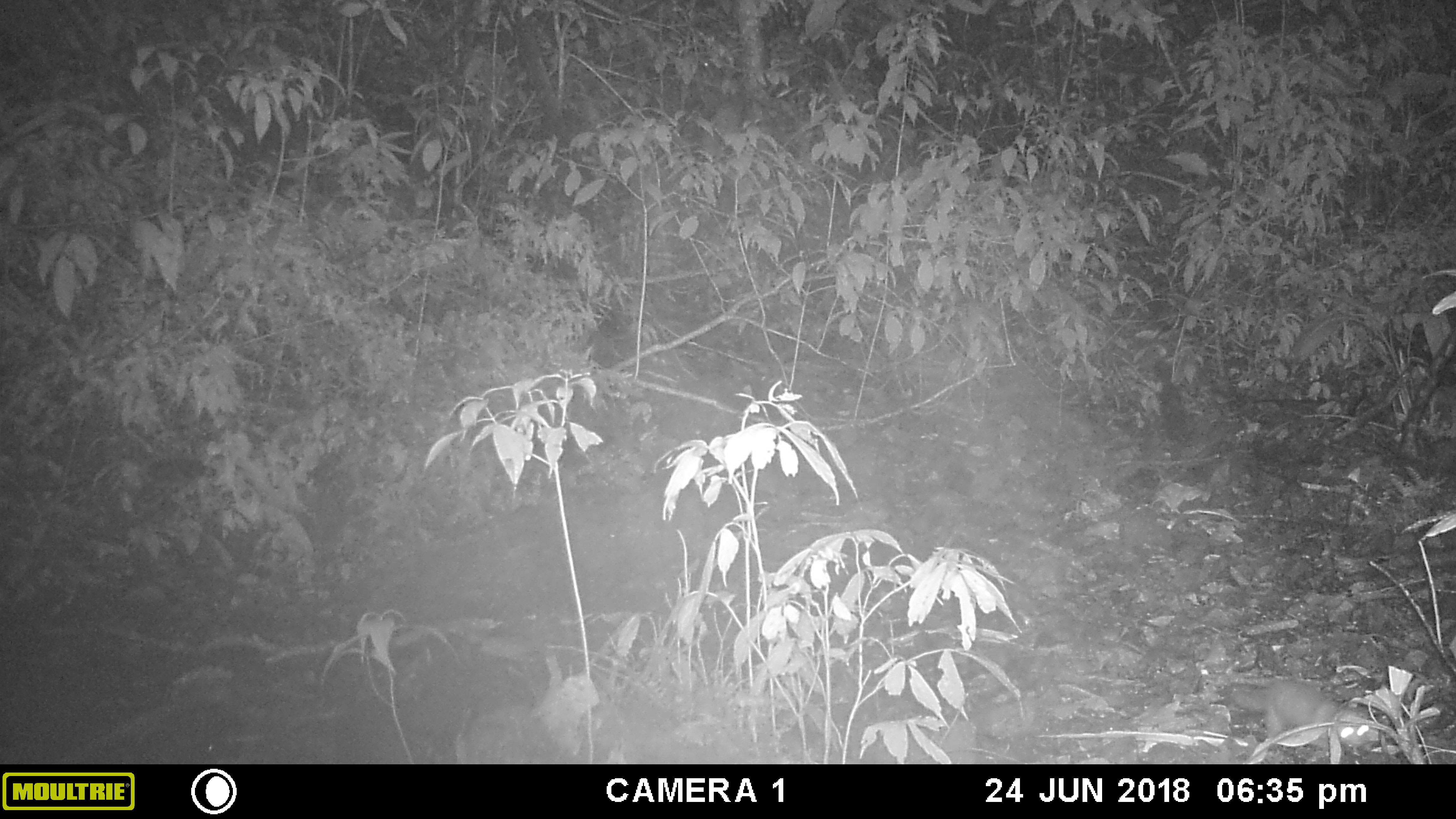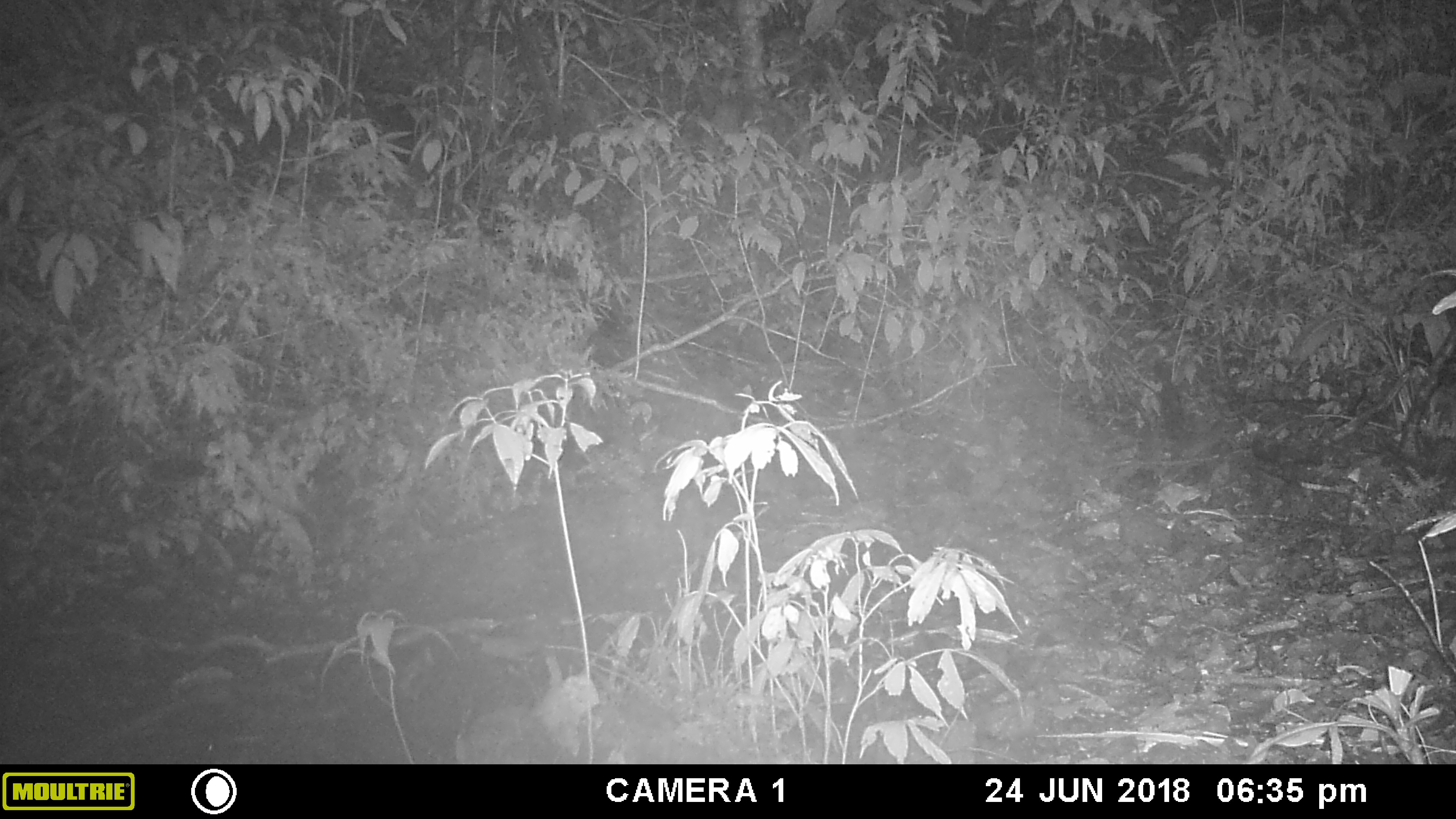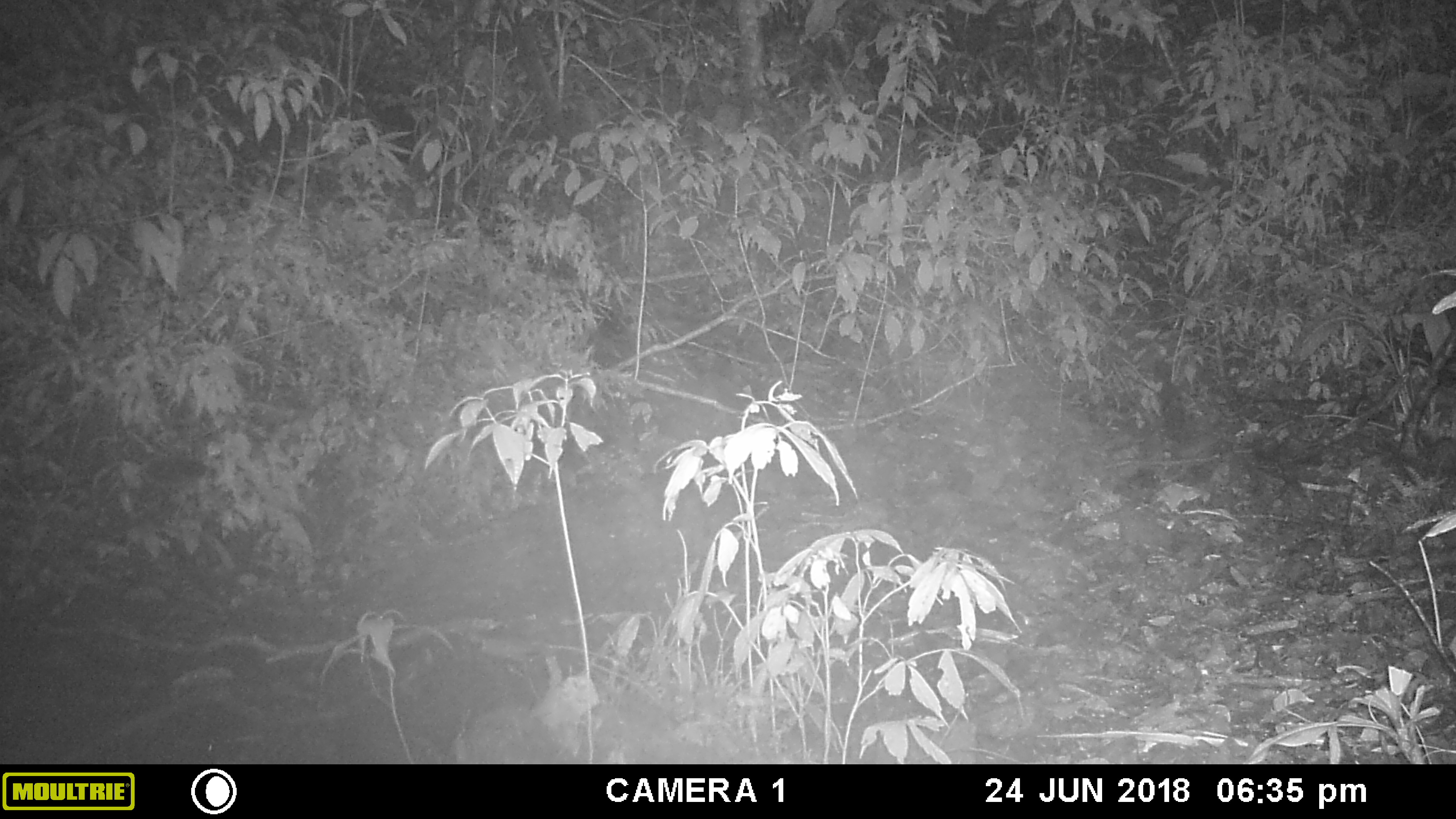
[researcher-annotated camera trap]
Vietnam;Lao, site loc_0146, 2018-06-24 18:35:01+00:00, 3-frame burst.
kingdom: Animalia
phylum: Chordata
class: Mammalia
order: Carnivora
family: Mustelidae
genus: Melogale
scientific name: Melogale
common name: ferret badger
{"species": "ferret badger (Melogale)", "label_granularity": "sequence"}